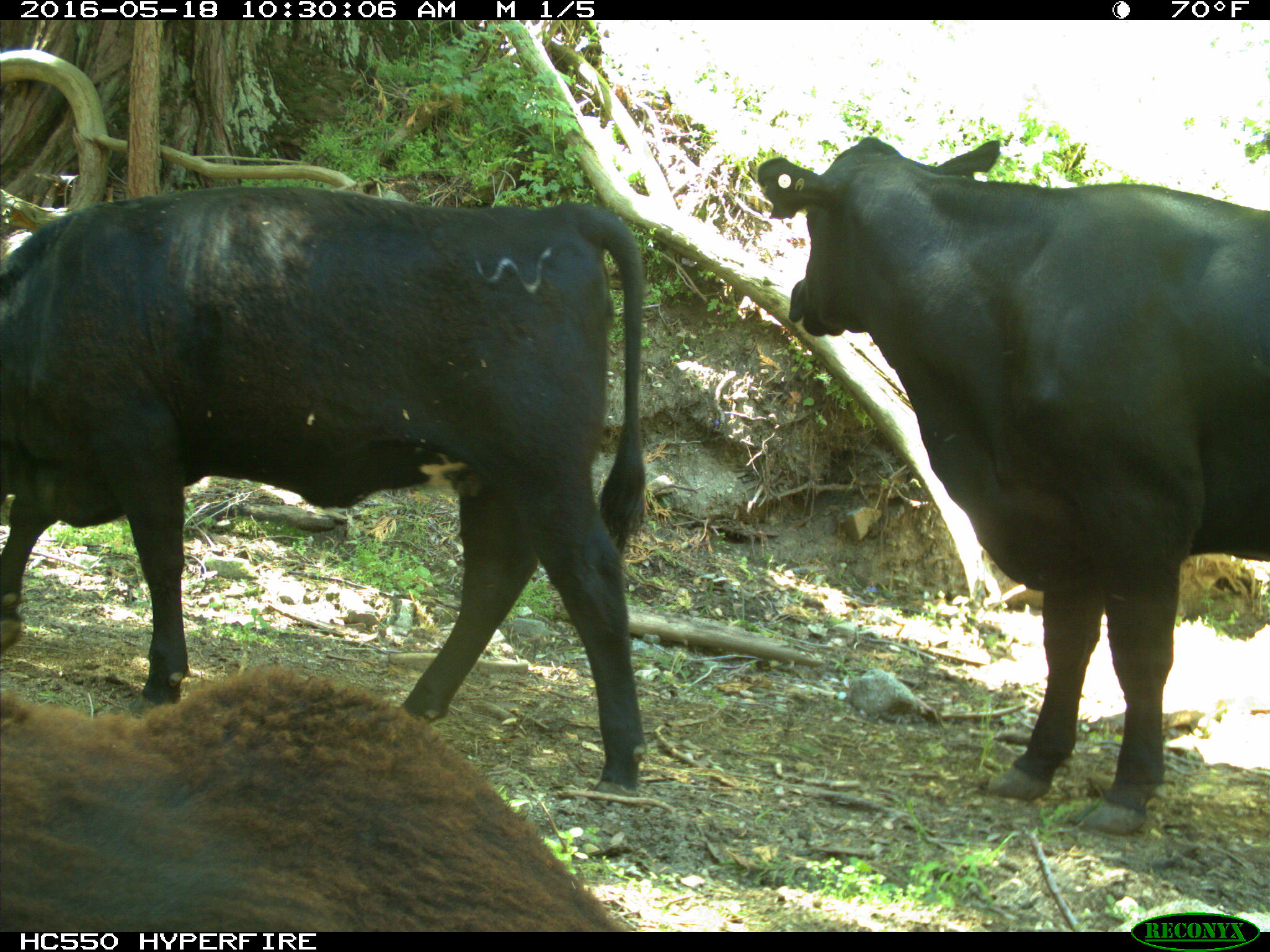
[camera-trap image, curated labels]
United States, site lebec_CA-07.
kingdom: Animalia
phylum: Chordata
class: Mammalia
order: Artiodactyla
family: Bovidae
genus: Bos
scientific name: Bos taurus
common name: domestic cow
Bos taurus (domestic cow).